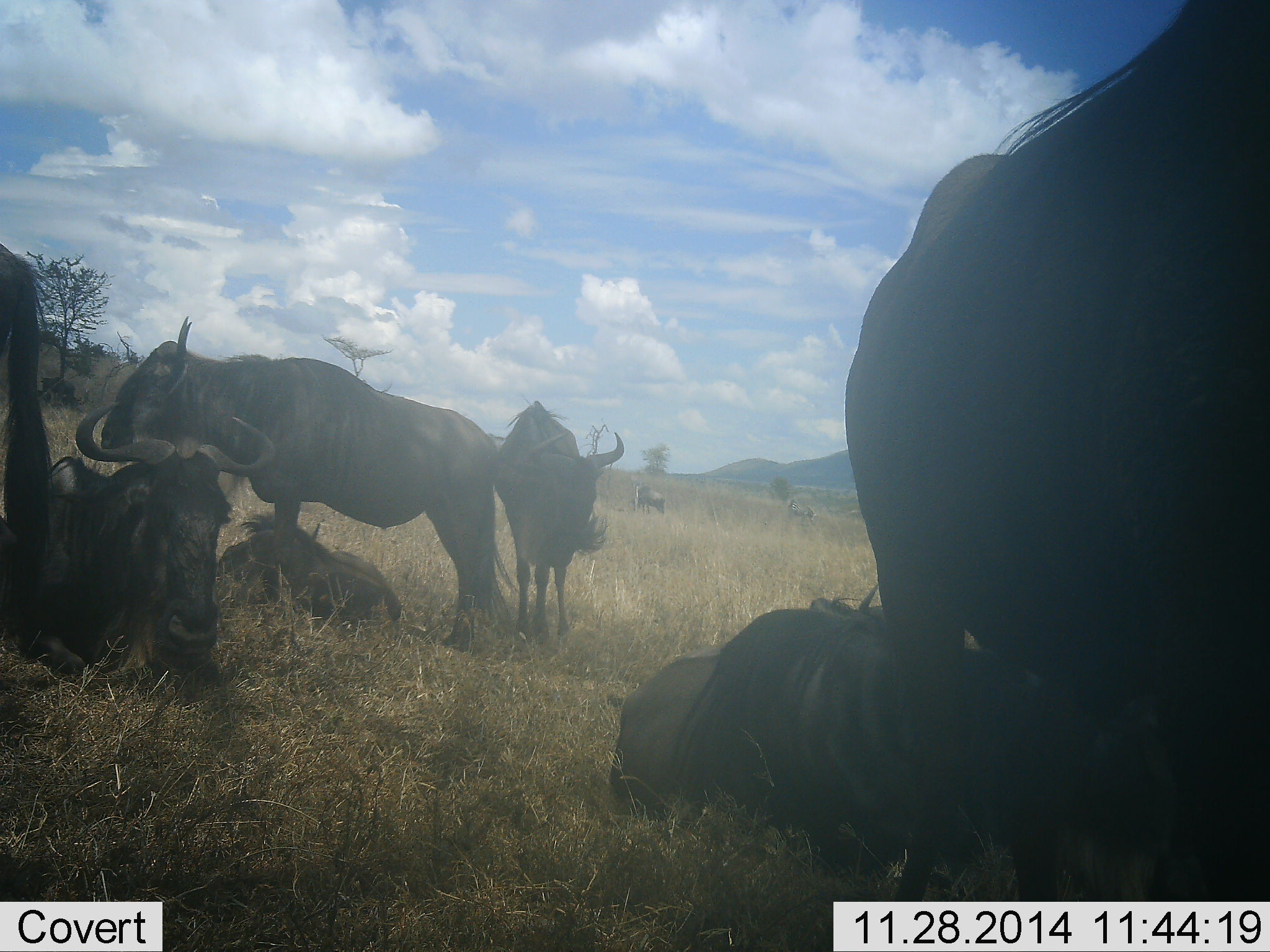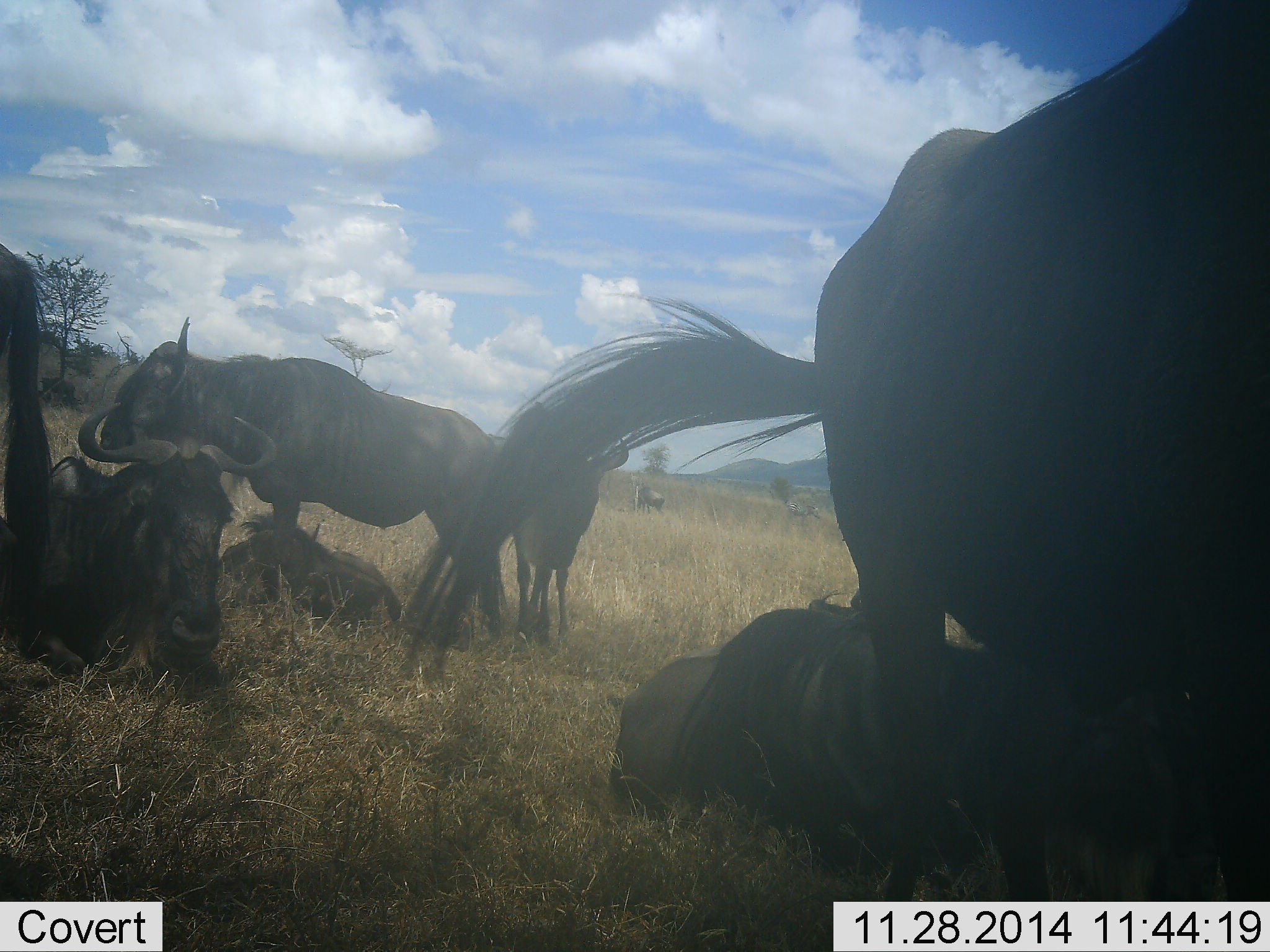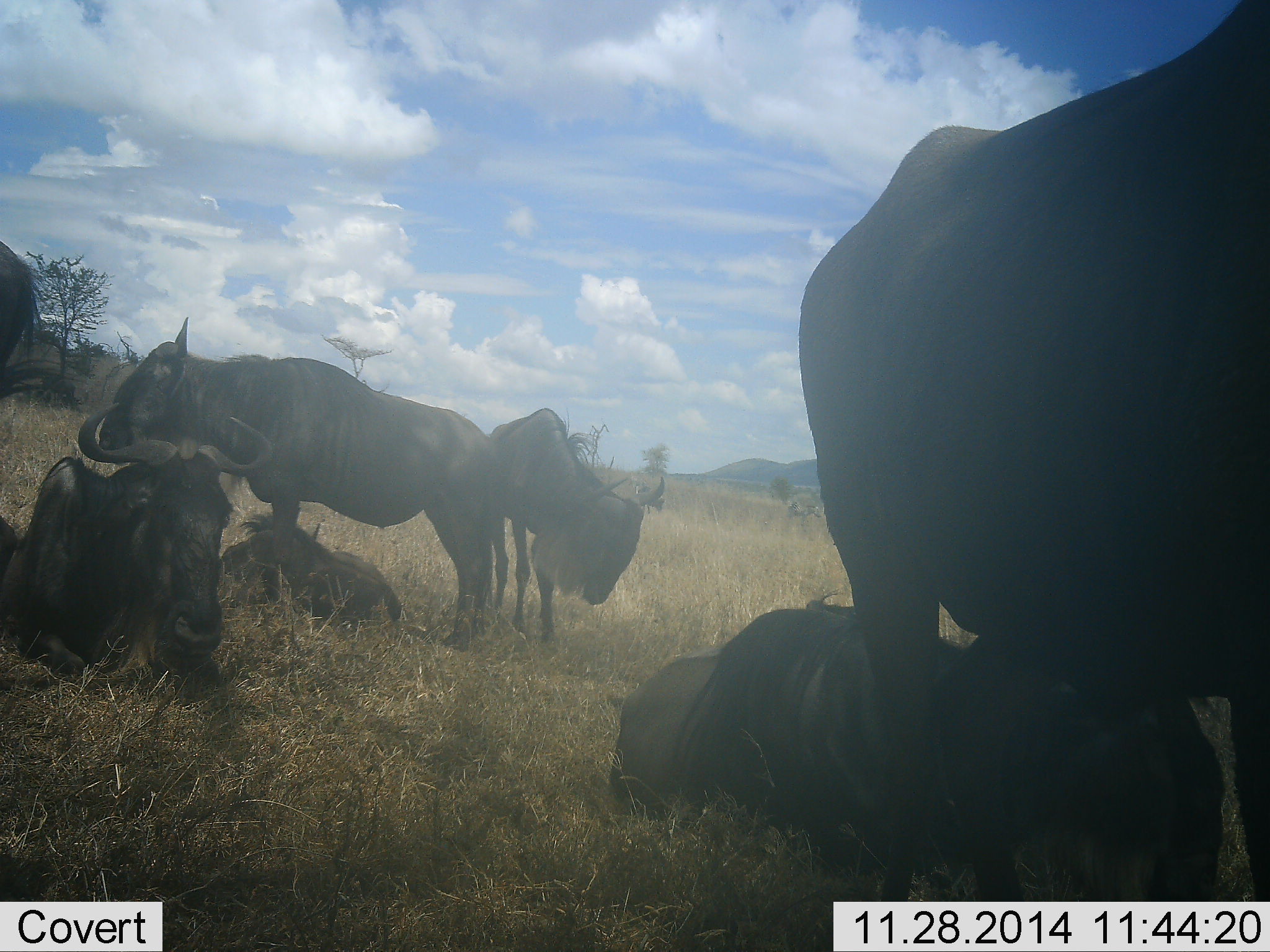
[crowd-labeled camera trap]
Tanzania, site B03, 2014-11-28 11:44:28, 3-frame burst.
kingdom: Animalia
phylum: Chordata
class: Mammalia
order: Artiodactyla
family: Bovidae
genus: Connochaetes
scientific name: Connochaetes taurinus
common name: blue wildebeest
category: wildebeest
Wildebeest (blue wildebeest) (Connochaetes taurinus), count 8. Behavior (volunteer vote fractions): standing 90%, resting 100%, moving 20%, interacting 0%. Young present (vote fraction): 40%. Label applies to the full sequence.